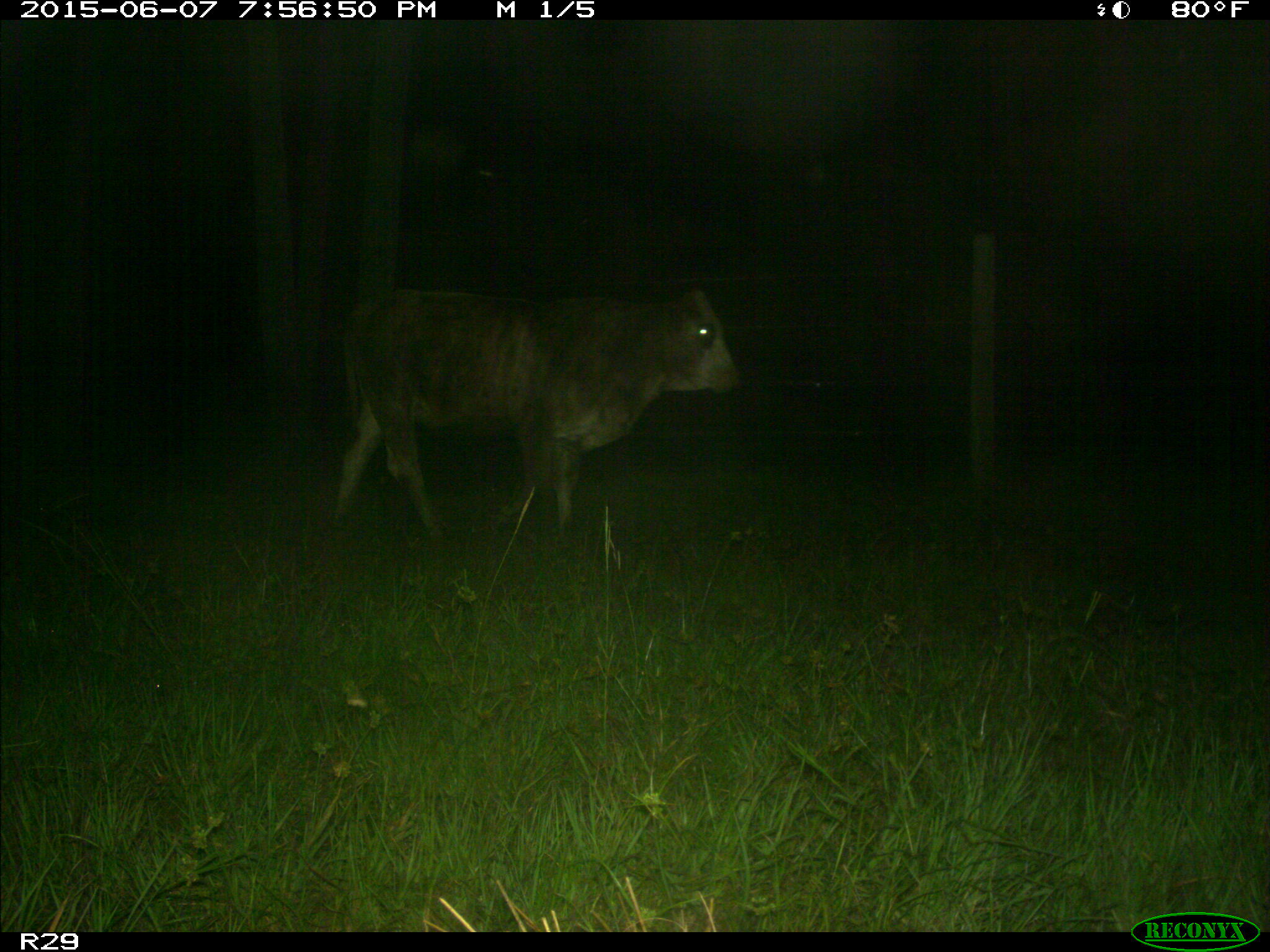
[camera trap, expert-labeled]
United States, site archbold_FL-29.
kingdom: Animalia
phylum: Chordata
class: Mammalia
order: Artiodactyla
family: Bovidae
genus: Bos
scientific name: Bos taurus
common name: domestic cow